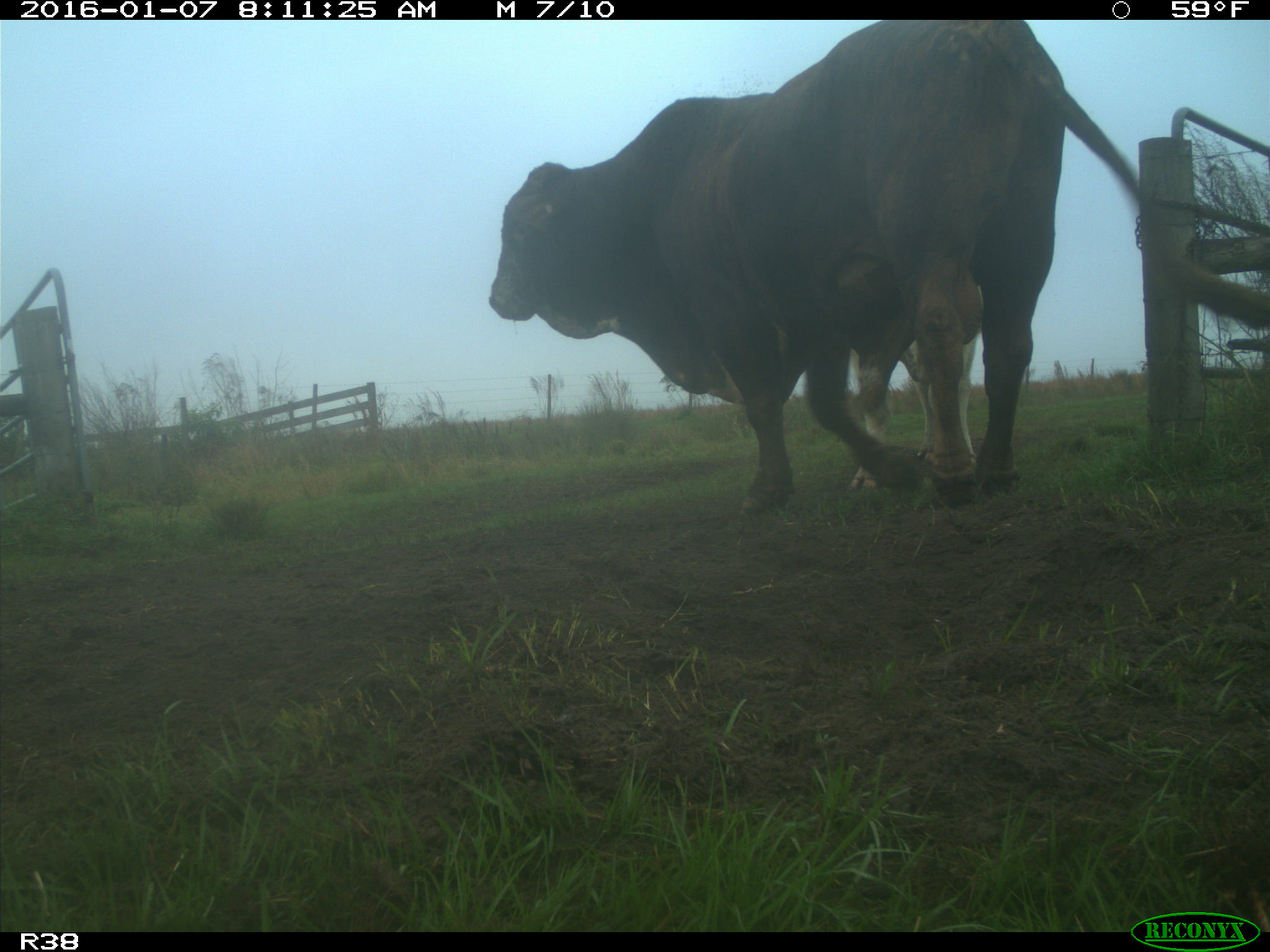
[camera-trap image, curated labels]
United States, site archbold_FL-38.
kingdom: Animalia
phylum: Chordata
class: Mammalia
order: Artiodactyla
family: Bovidae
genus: Bos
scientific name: Bos taurus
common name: domestic cow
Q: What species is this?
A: Bos taurus (domestic cow).